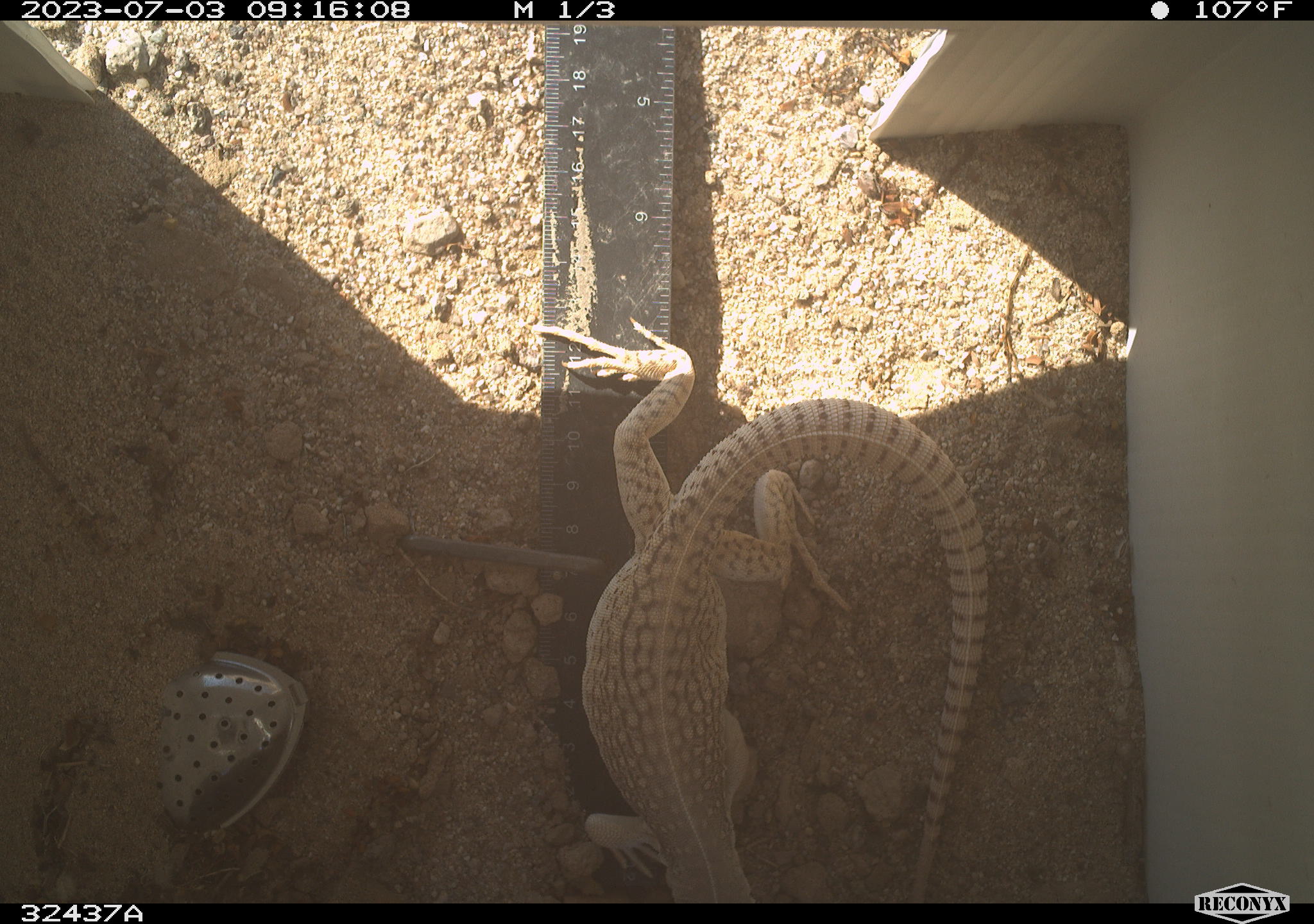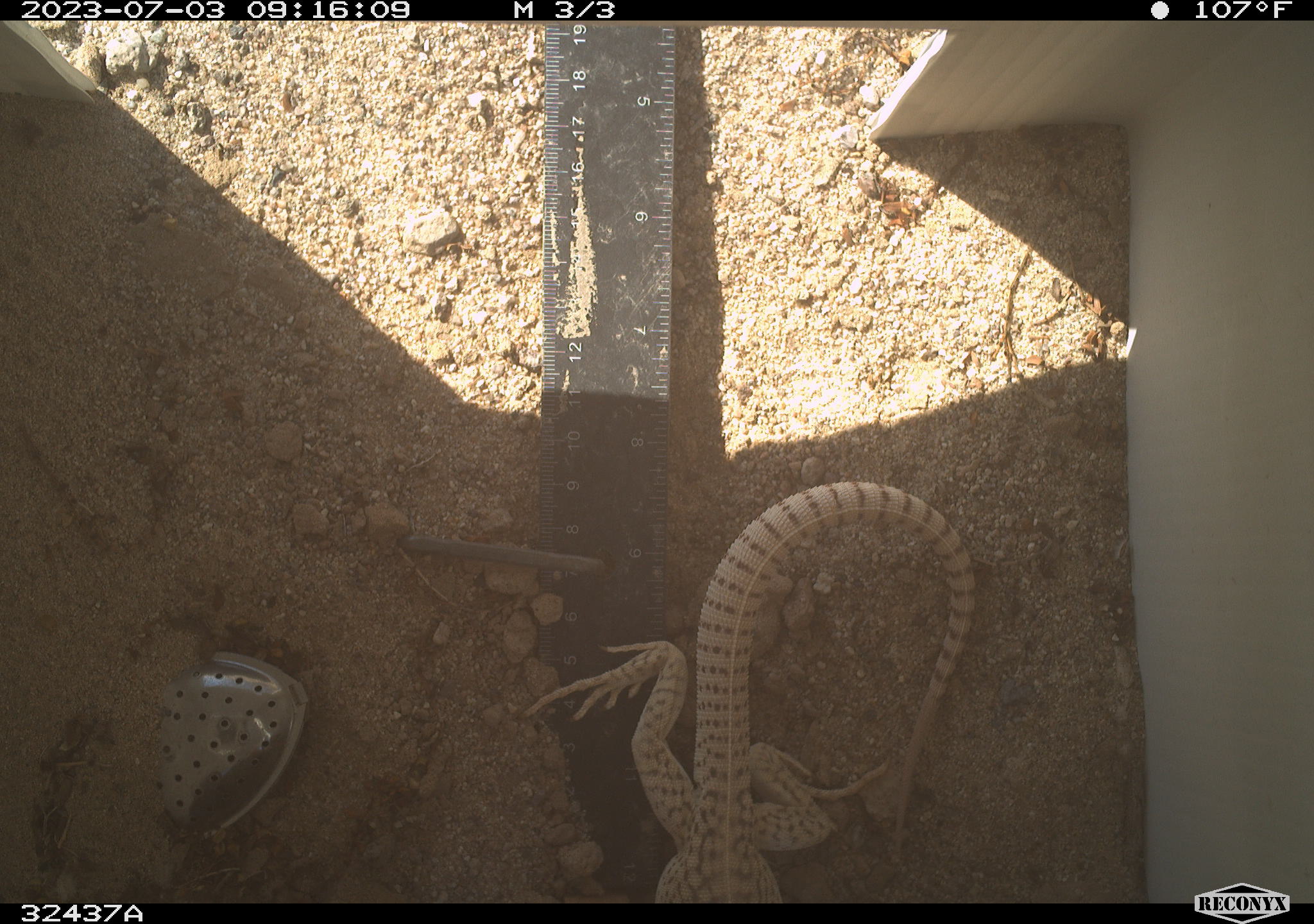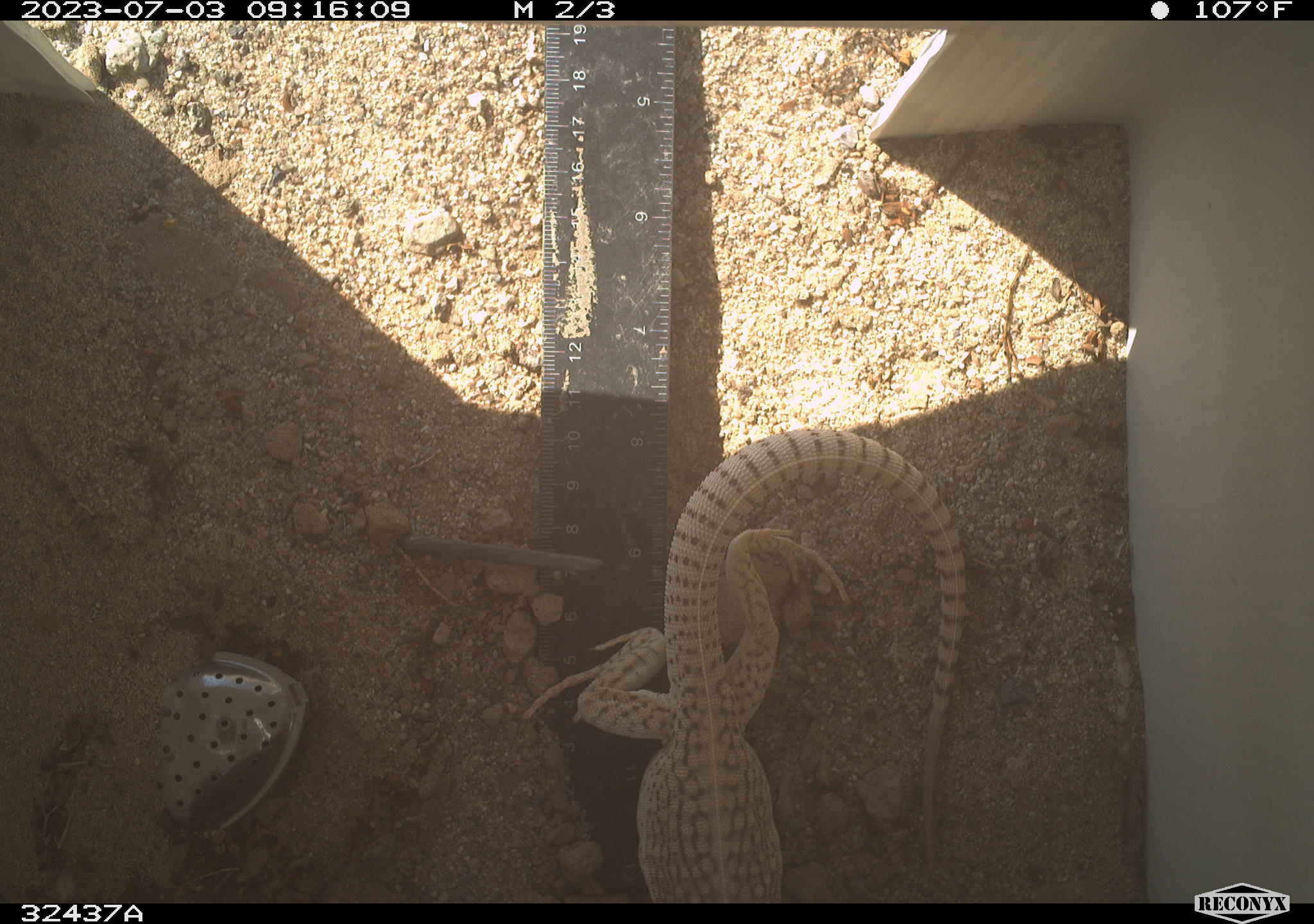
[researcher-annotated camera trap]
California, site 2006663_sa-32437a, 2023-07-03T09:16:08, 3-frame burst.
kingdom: Animalia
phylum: Chordata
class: Reptilia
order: Squamata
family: Iguanidae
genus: Dipsosaurus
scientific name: Dipsosaurus dorsalis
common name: common desert iguana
Common desert iguana (Dipsosaurus dorsalis).